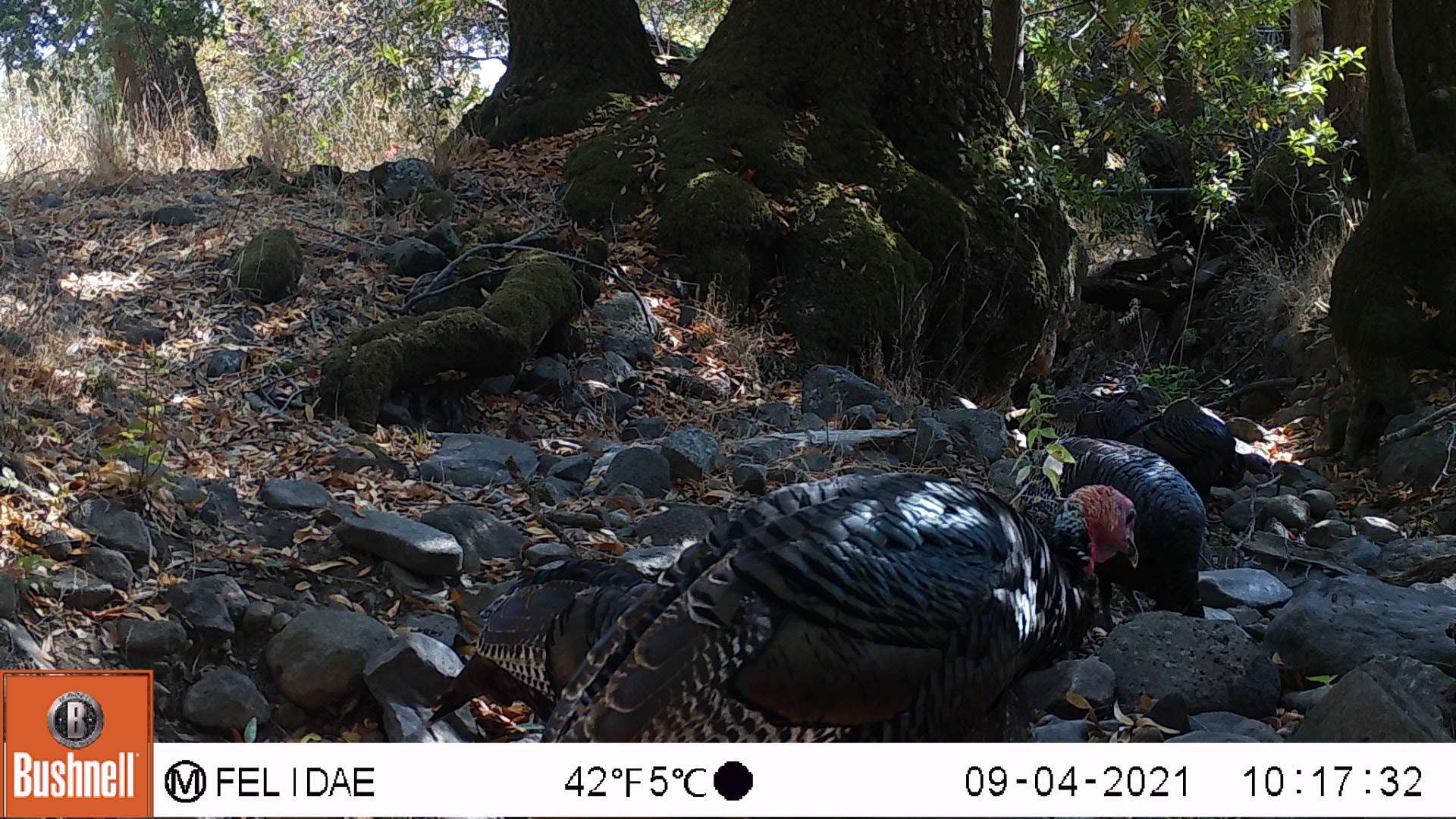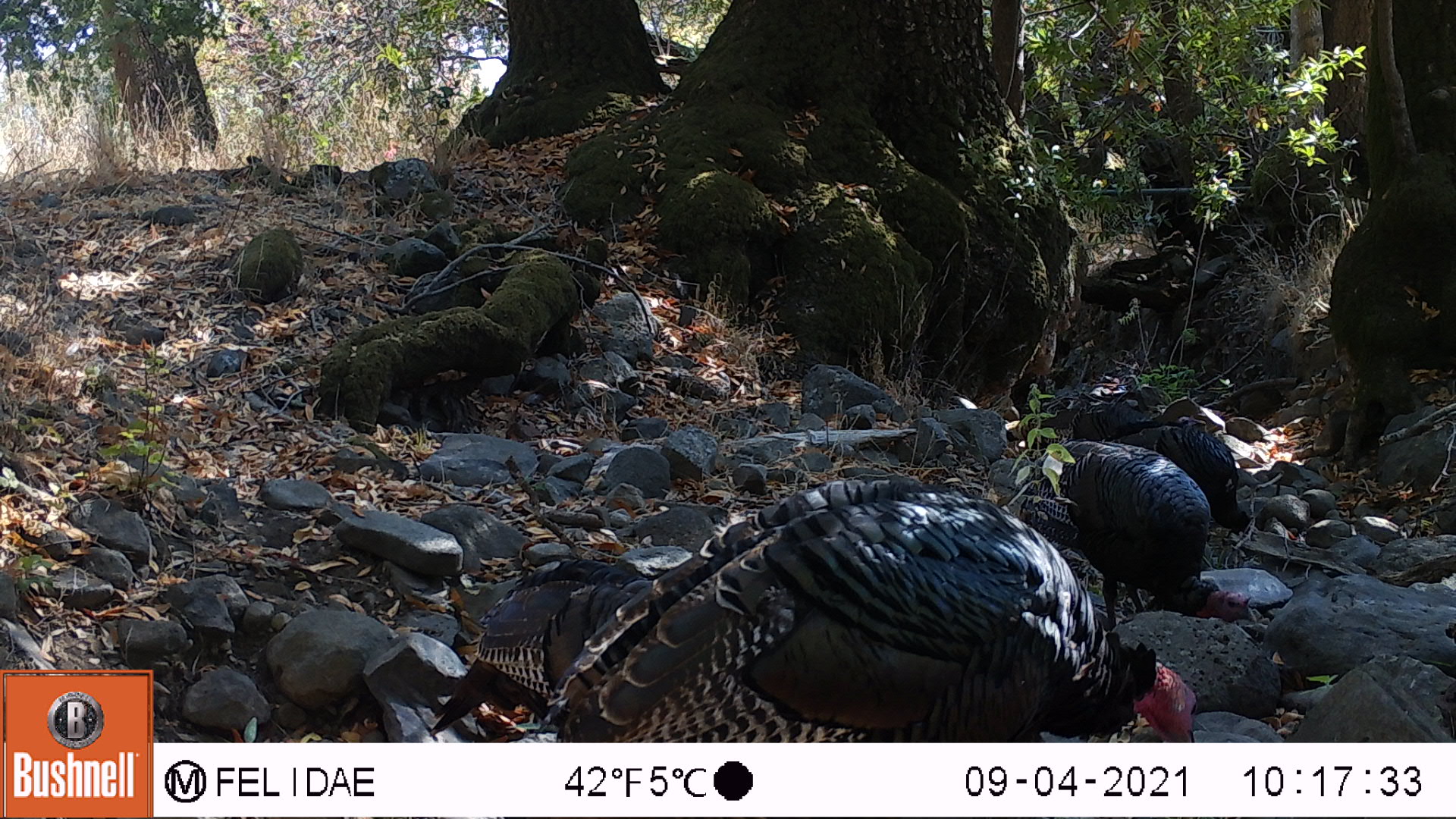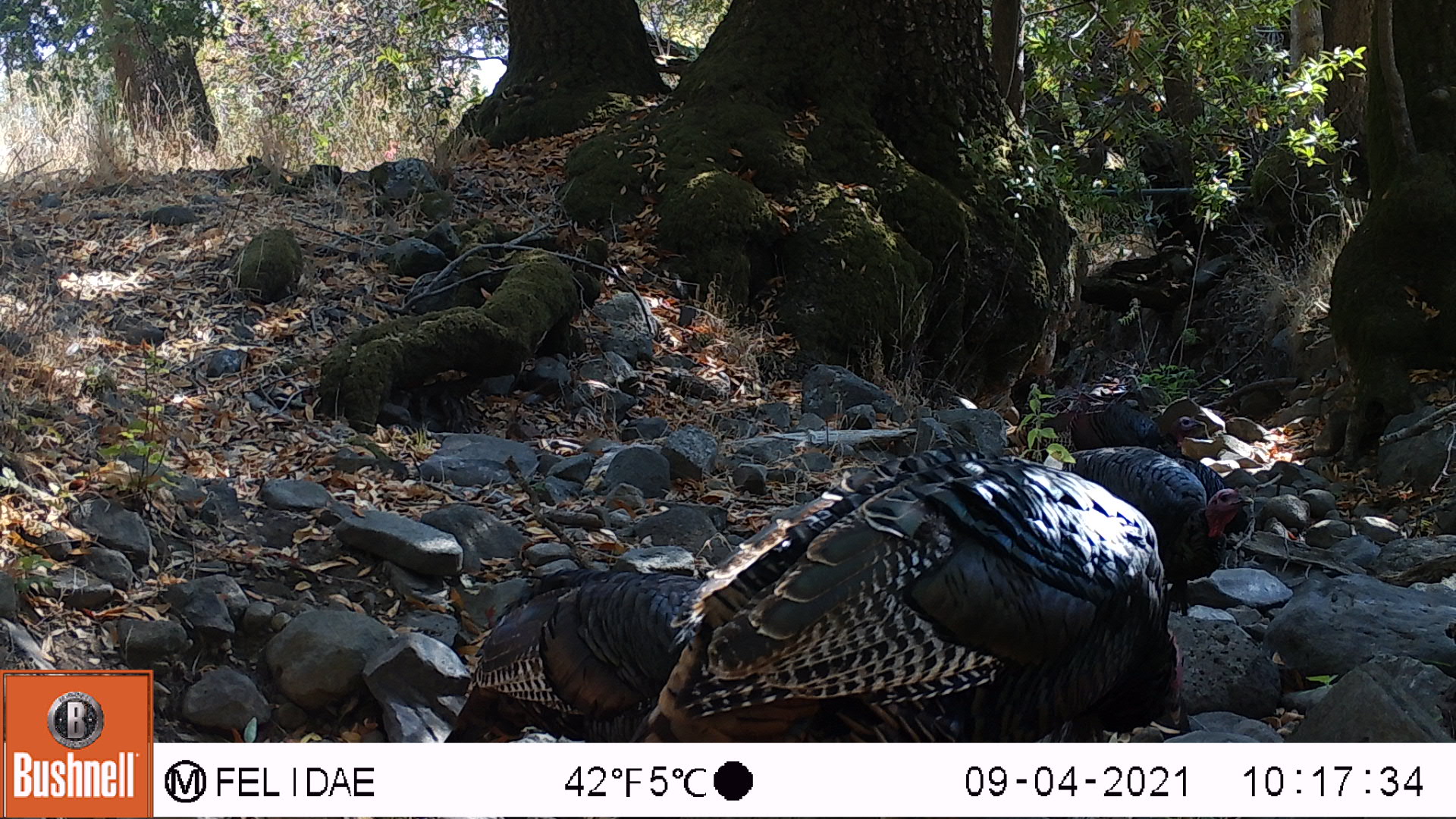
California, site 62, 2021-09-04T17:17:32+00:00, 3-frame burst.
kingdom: Animalia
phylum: Chordata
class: Aves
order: Galliformes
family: Phasianidae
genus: Meleagris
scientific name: Meleagris gallopavo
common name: turkey